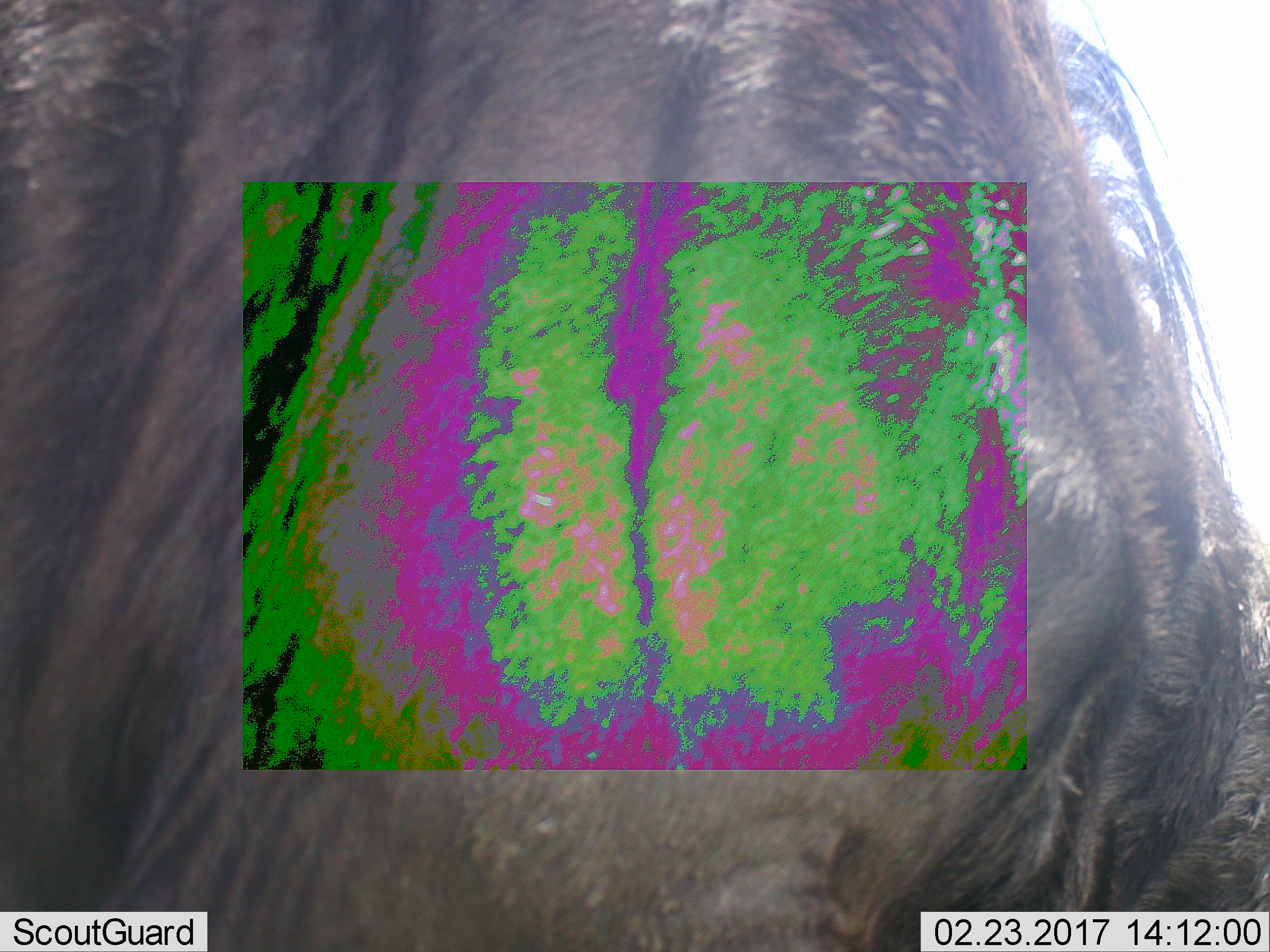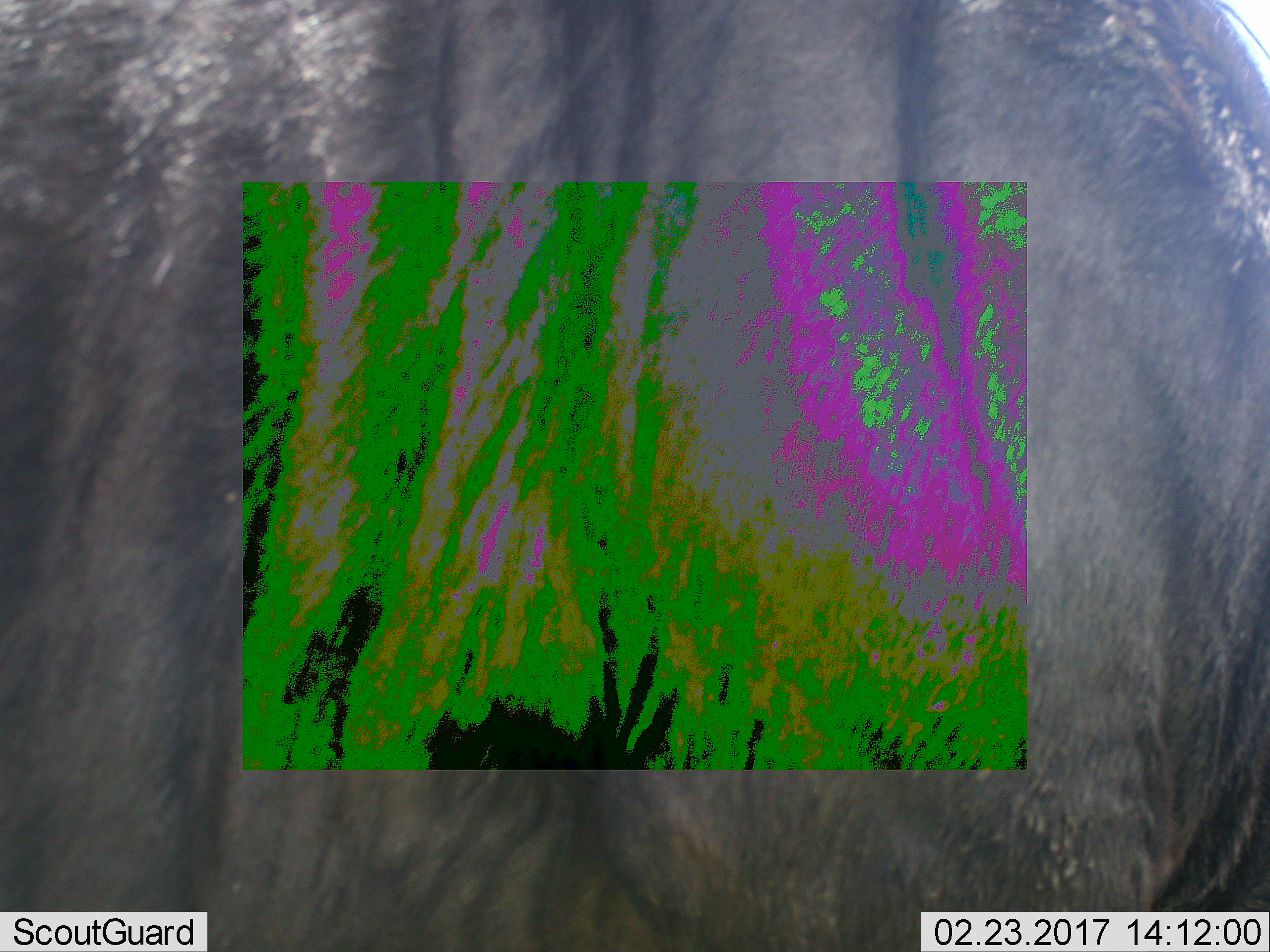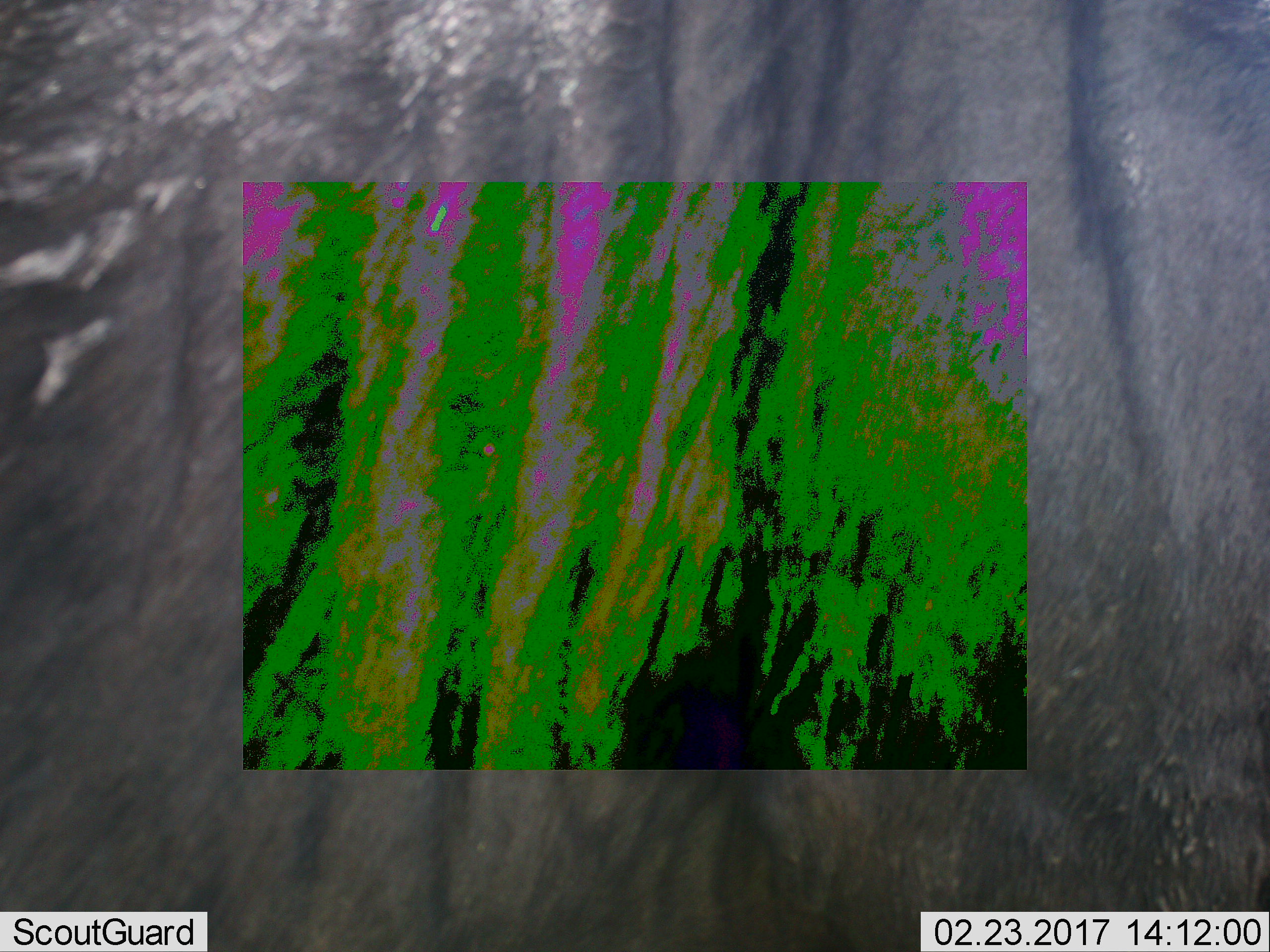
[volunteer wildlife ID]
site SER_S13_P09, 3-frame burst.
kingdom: Animalia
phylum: Chordata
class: Mammalia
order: Artiodactyla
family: Bovidae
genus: Connochaetes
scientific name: Connochaetes taurinus taurinus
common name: blue wildebeest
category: wildebeestblue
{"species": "wildebeestblue (blue wildebeest) (Connochaetes taurinus taurinus)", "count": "1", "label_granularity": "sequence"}